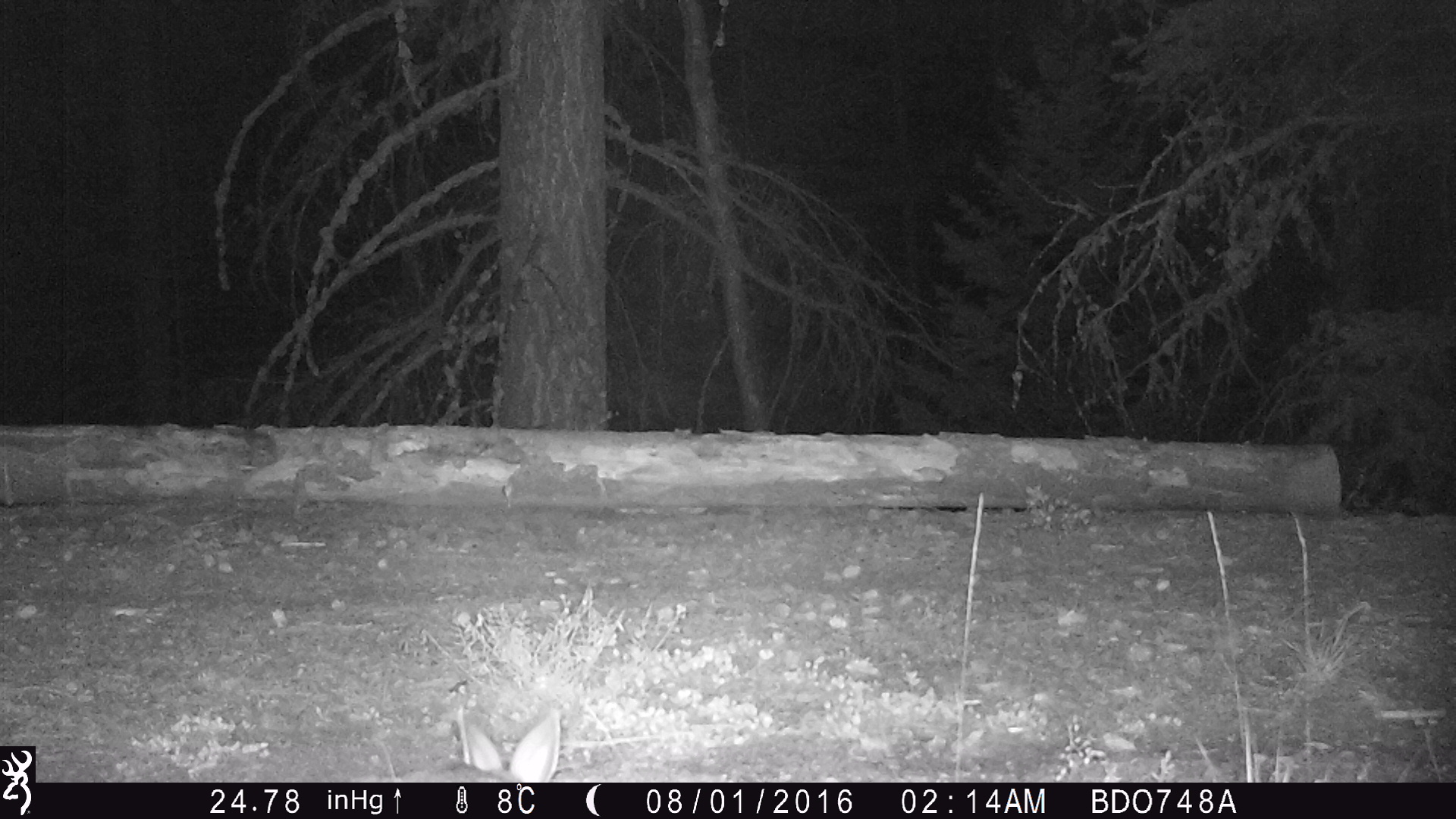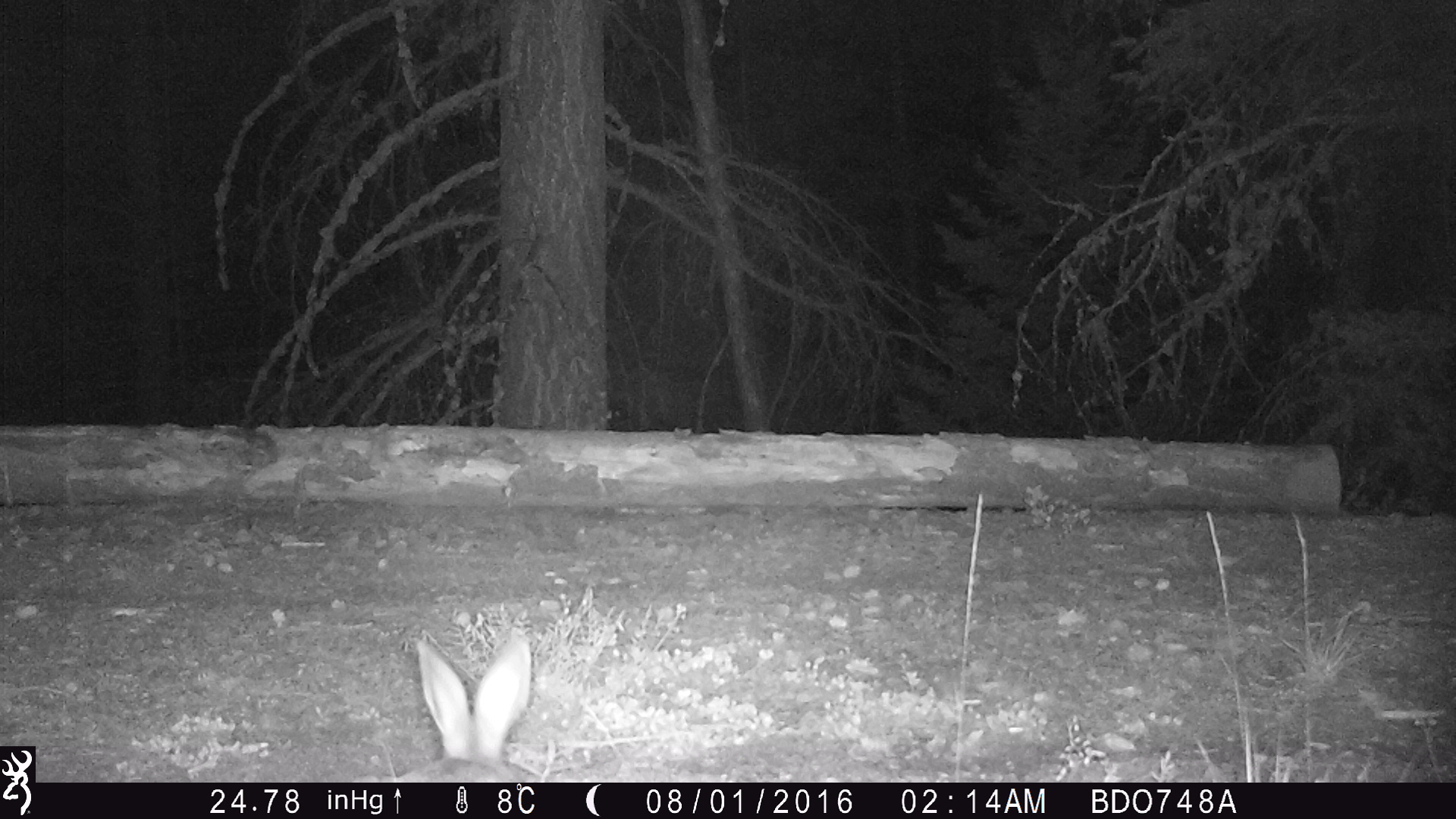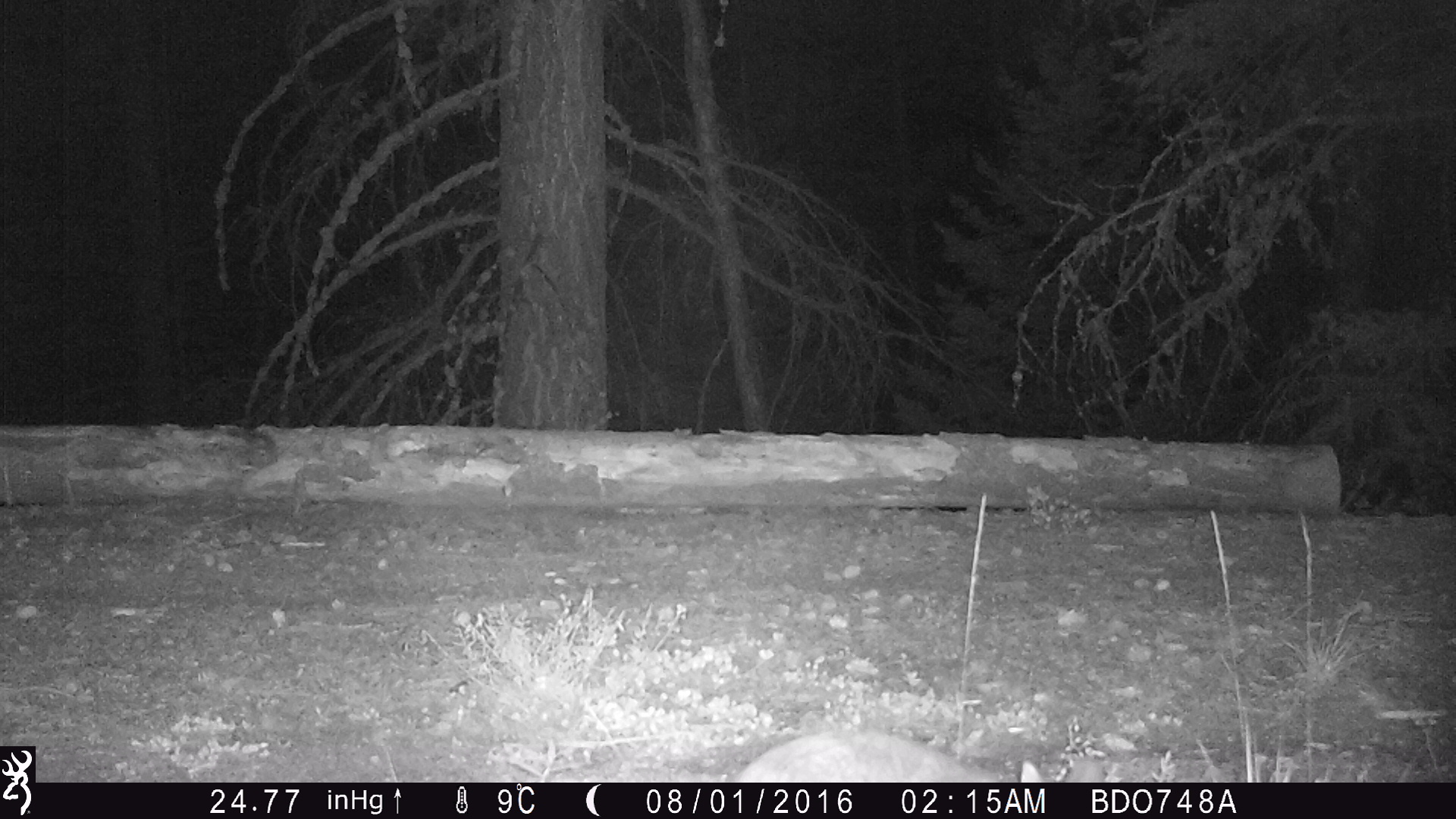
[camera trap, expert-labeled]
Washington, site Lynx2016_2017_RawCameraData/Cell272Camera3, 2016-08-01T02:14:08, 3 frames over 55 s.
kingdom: Animalia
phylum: Chordata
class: Mammalia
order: Lagomorpha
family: Leporidae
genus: Lepus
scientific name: Lepus americanus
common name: snowshoe hare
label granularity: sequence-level